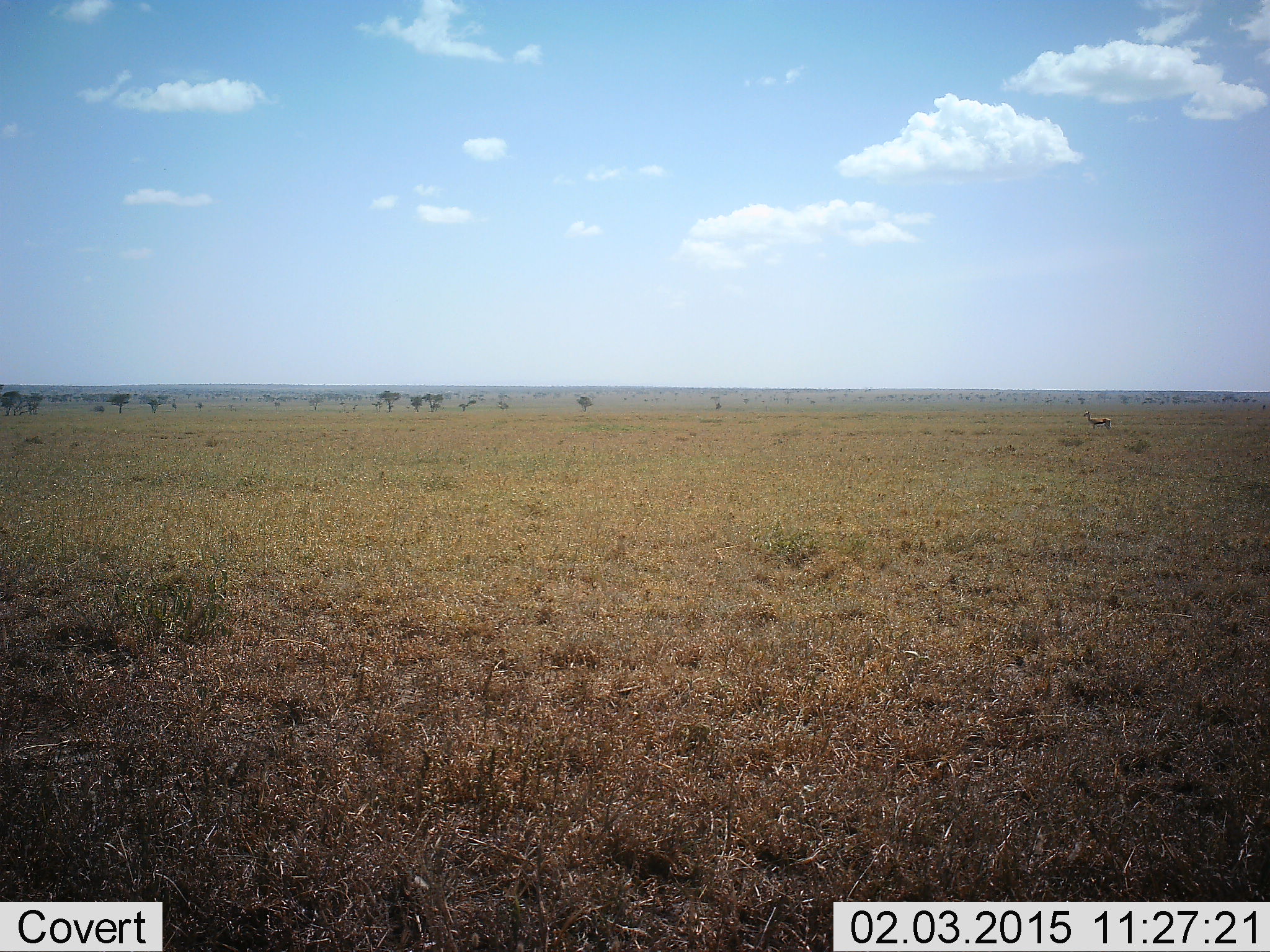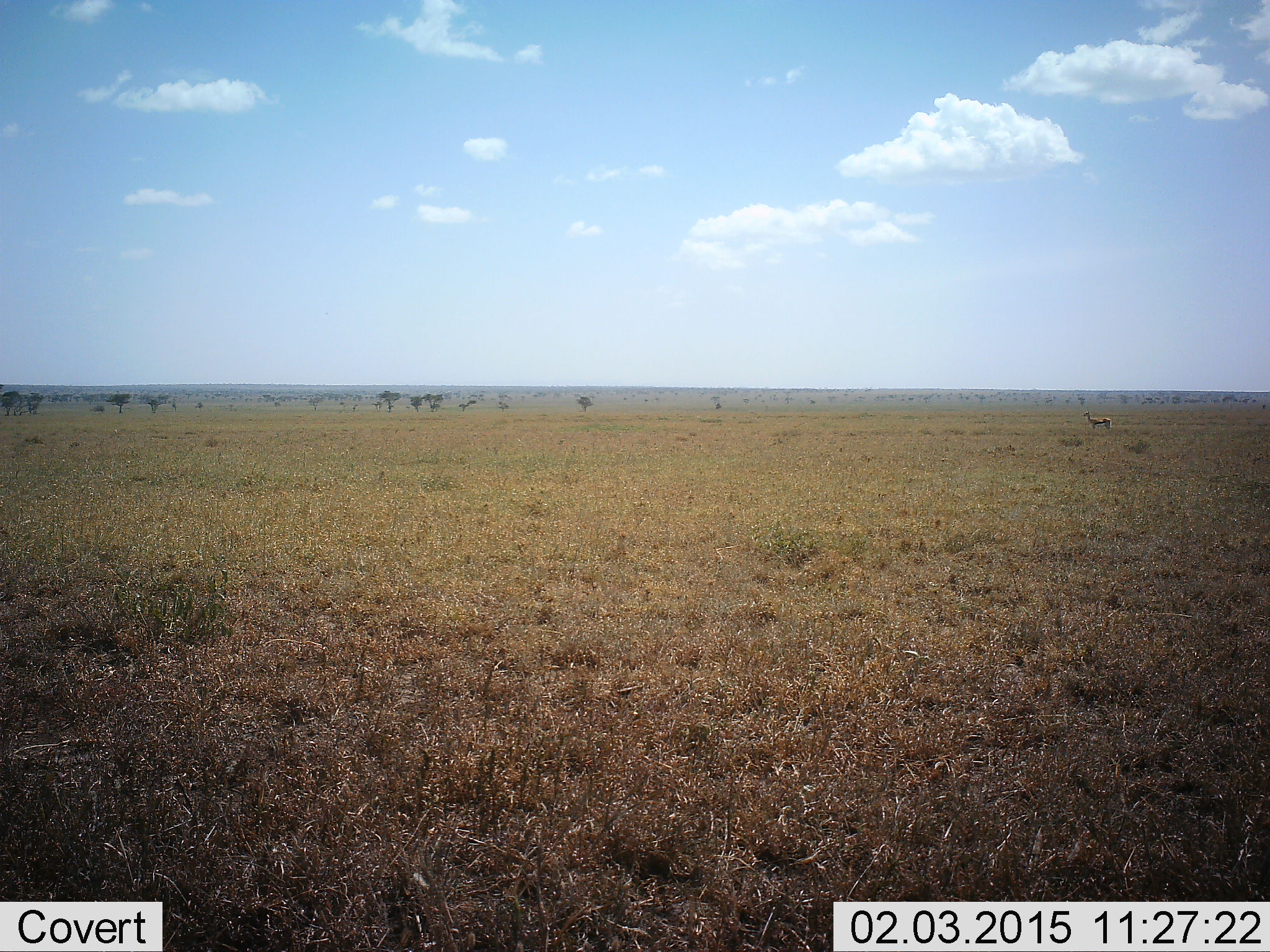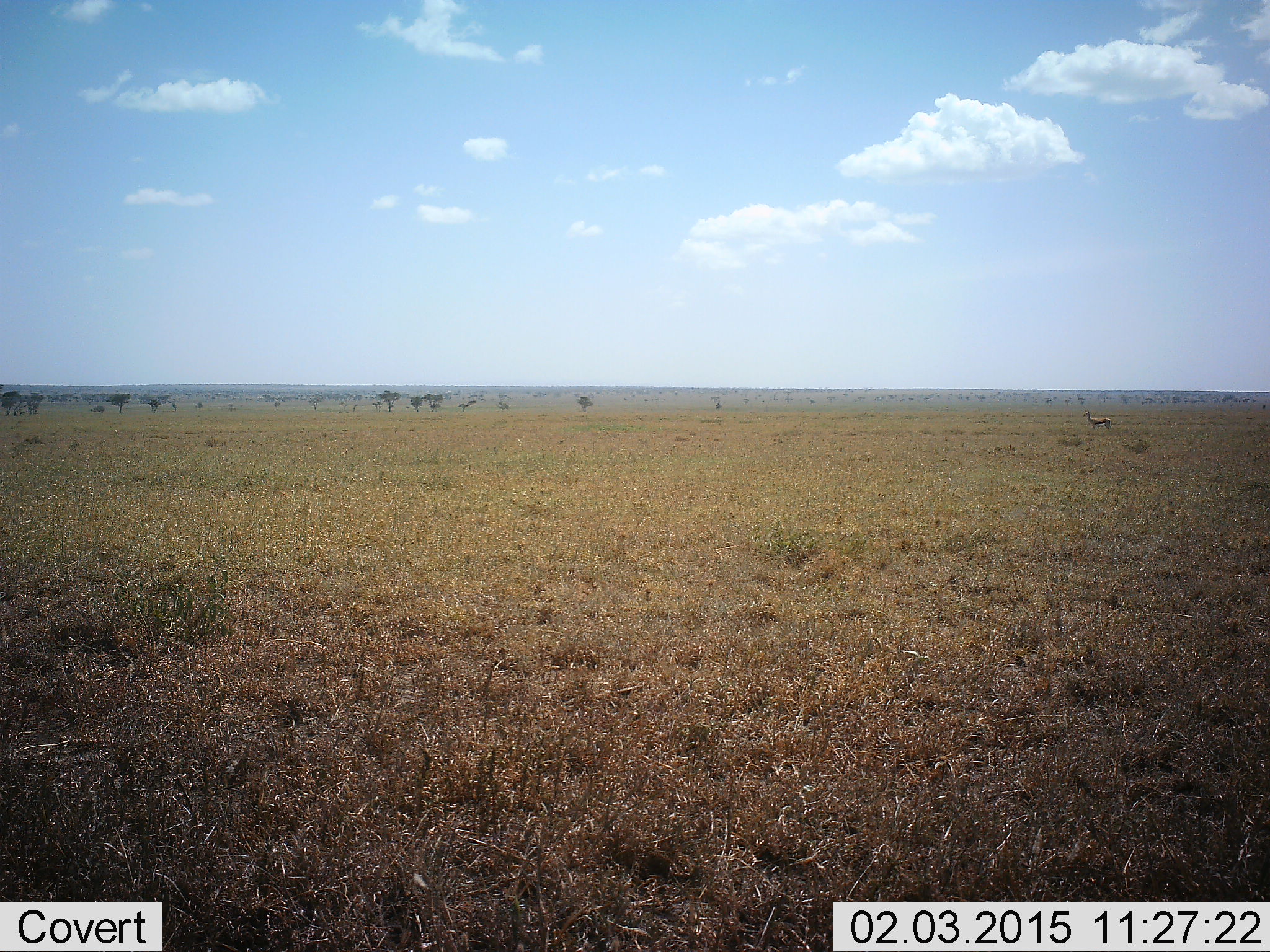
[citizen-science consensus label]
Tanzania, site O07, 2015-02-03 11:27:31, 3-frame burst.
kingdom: Animalia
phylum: Chordata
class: Mammalia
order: Artiodactyla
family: Bovidae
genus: Eudorcas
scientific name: Eudorcas thomsonii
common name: thomson's gazelle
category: gazellethomsons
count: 1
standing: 100%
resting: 0%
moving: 0%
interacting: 0%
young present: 0%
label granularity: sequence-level